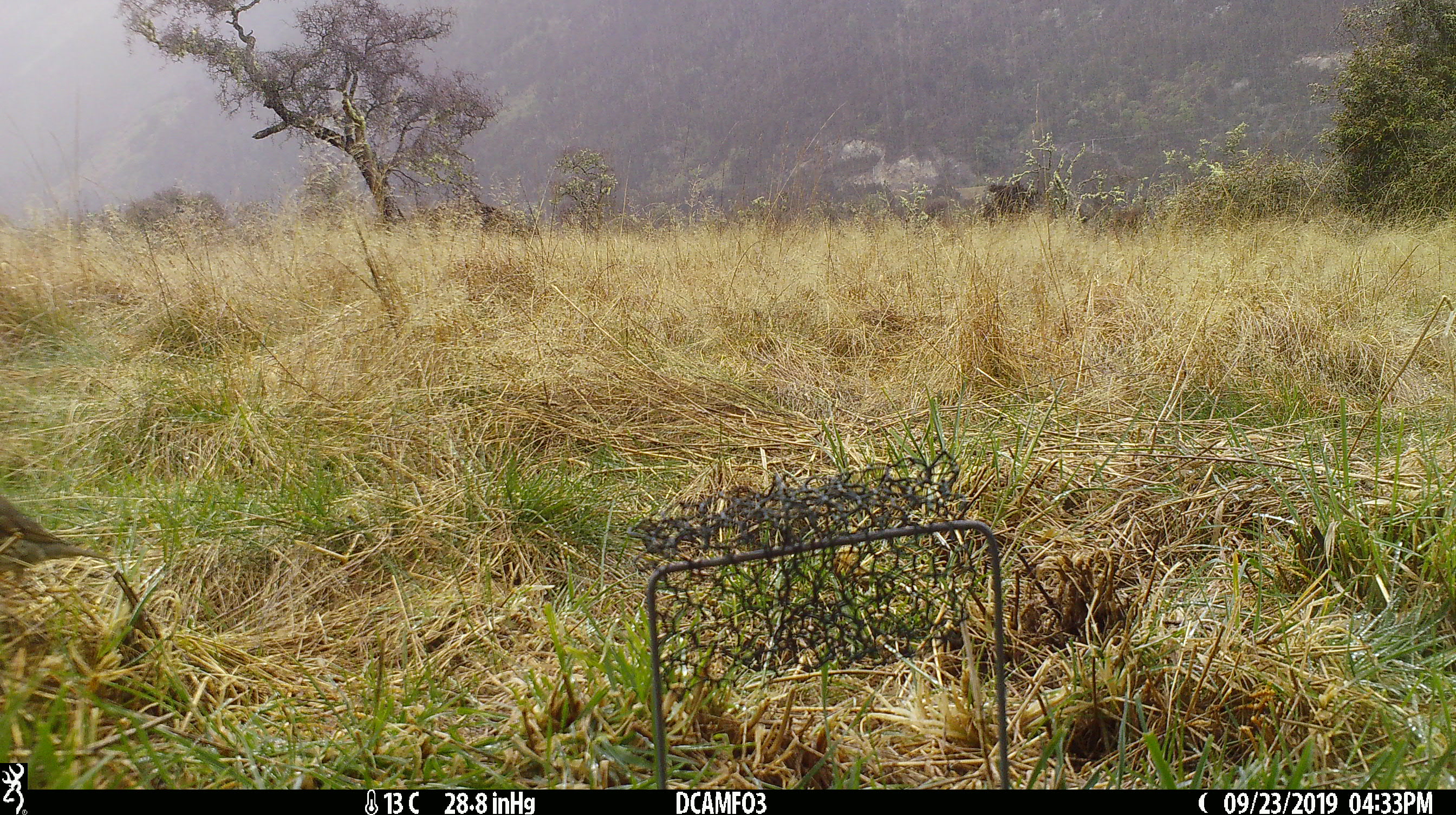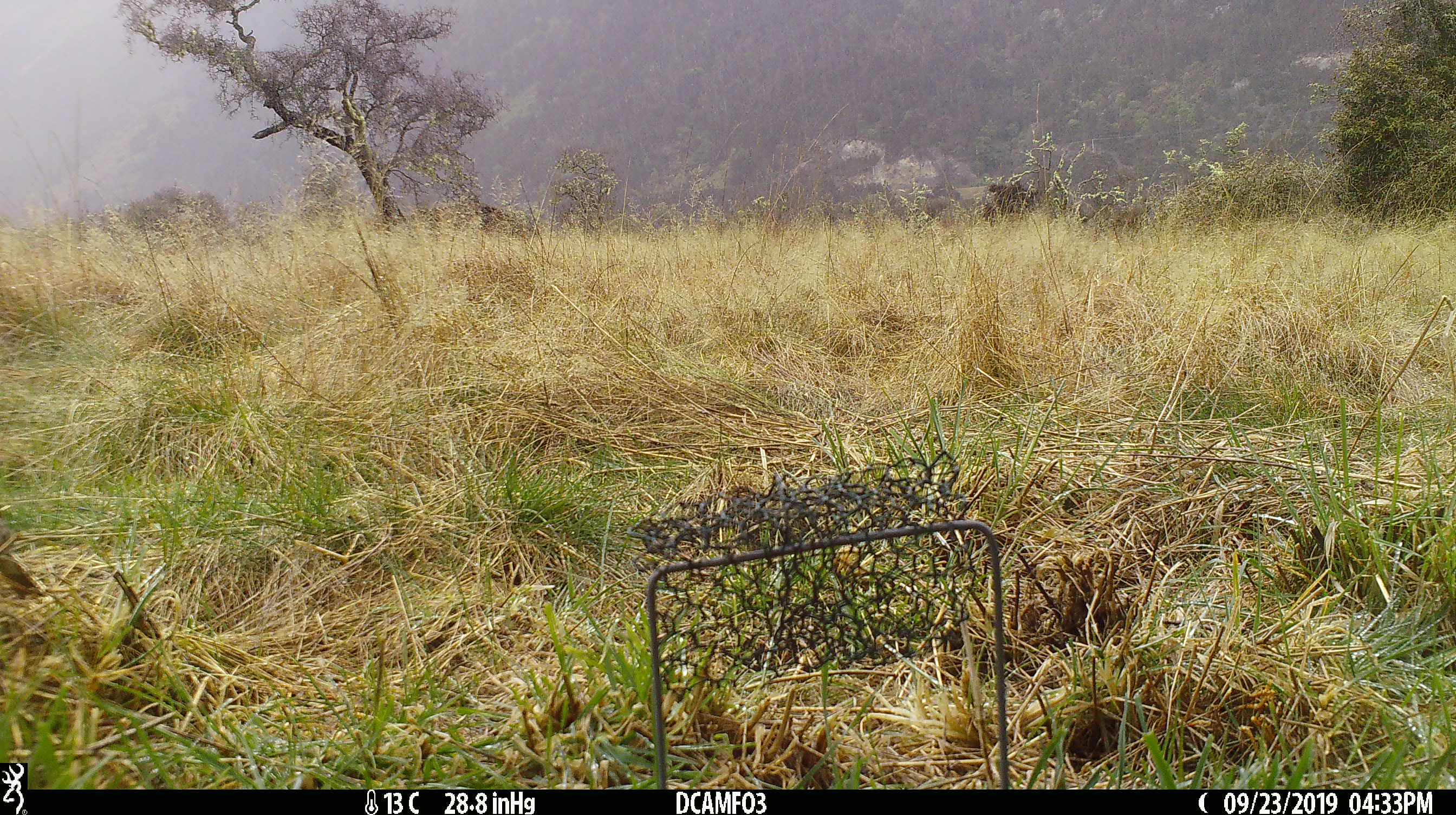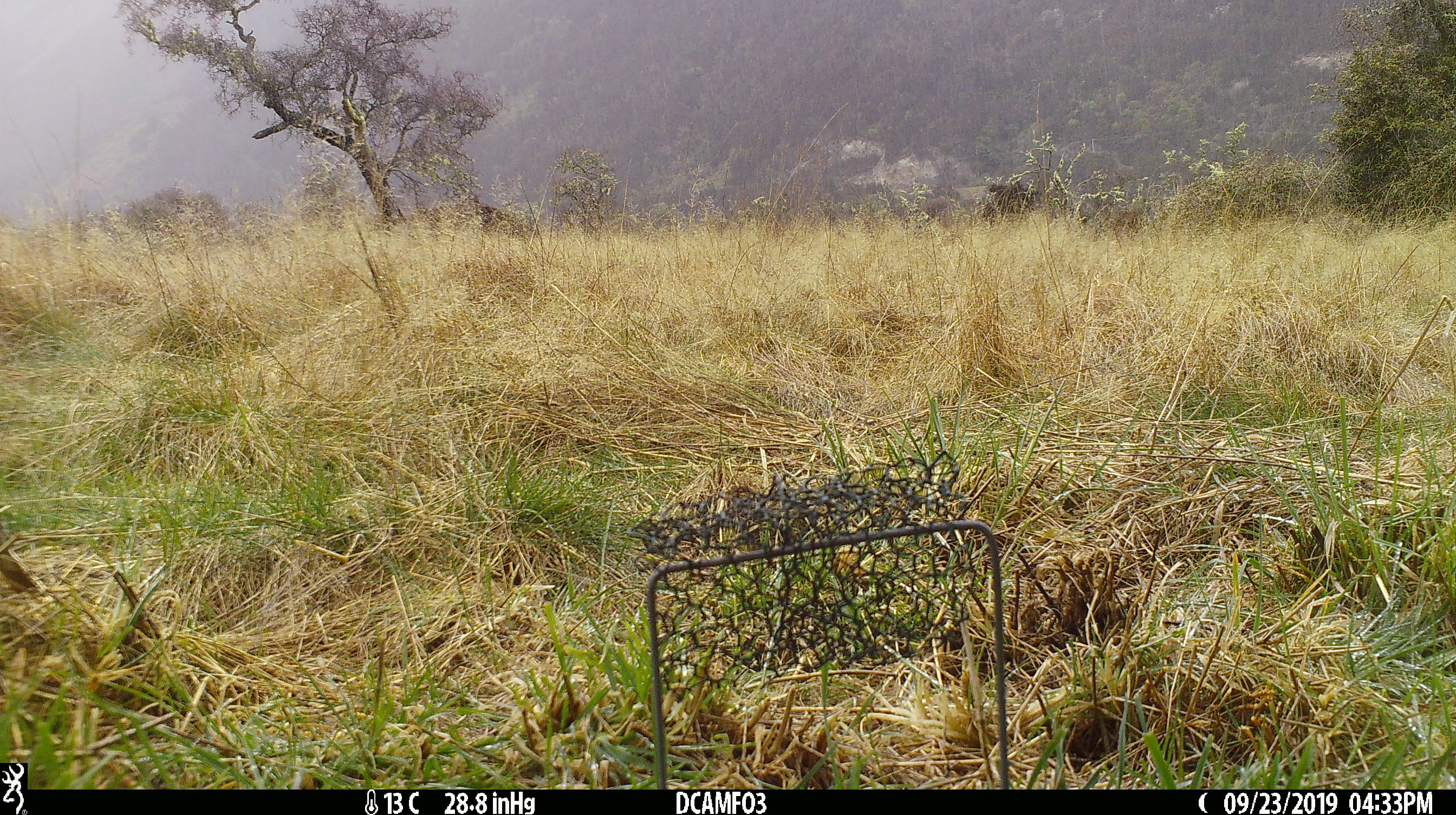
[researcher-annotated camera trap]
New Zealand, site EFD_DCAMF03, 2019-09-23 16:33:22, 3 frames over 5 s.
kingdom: Animalia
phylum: Chordata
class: Aves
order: Passeriformes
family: Turdidae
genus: Turdus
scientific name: Turdus philomelos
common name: song thrush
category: thrush